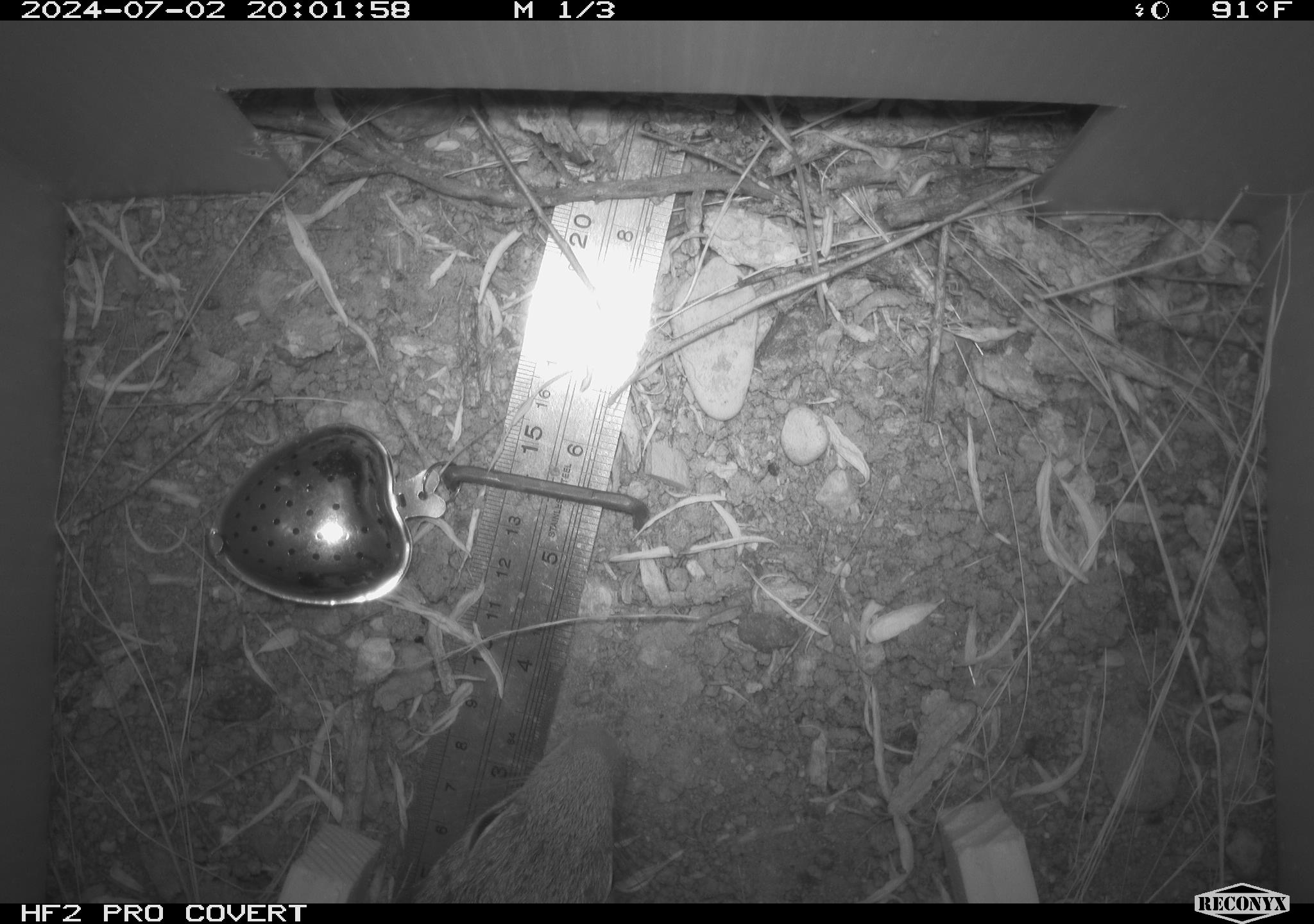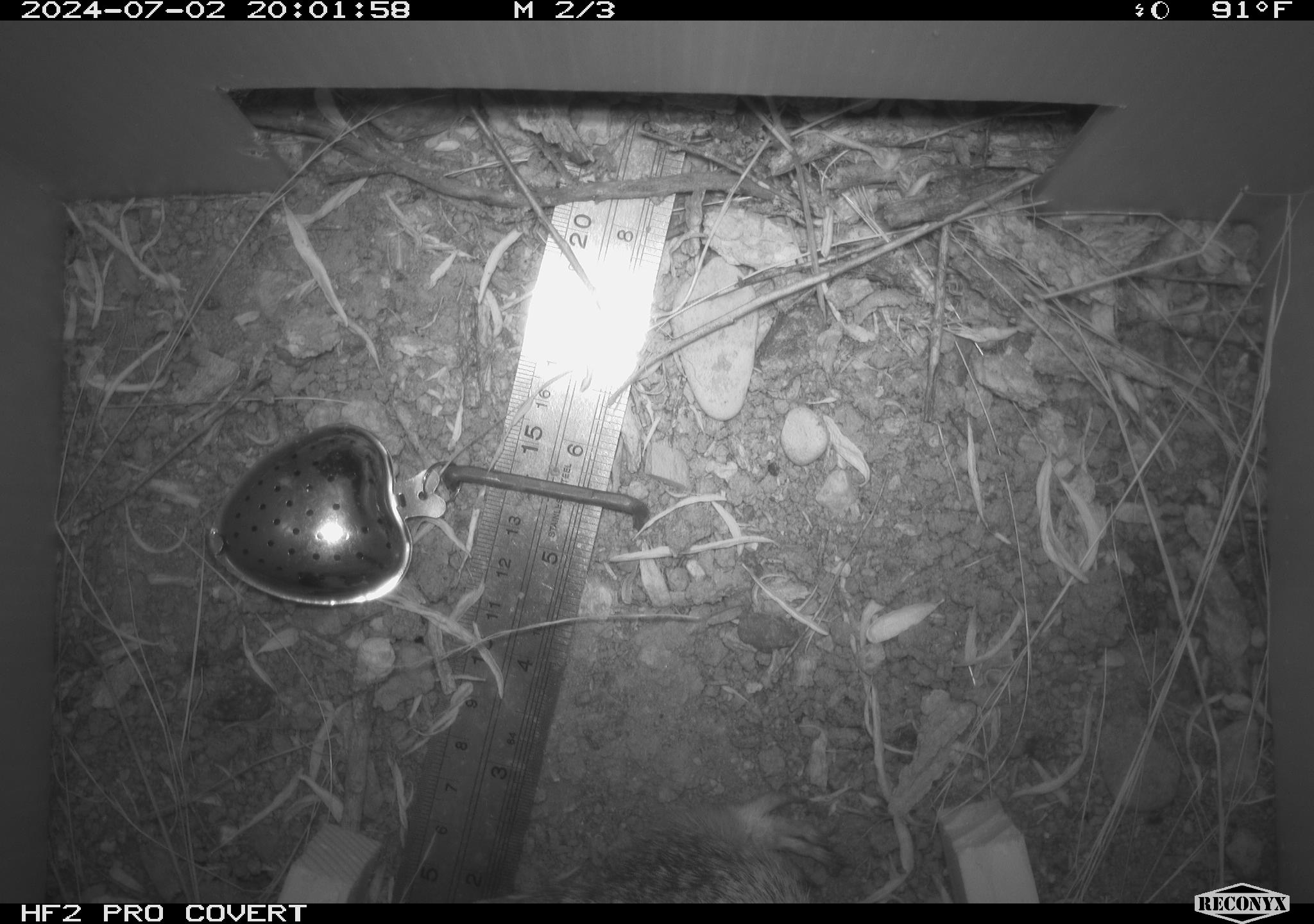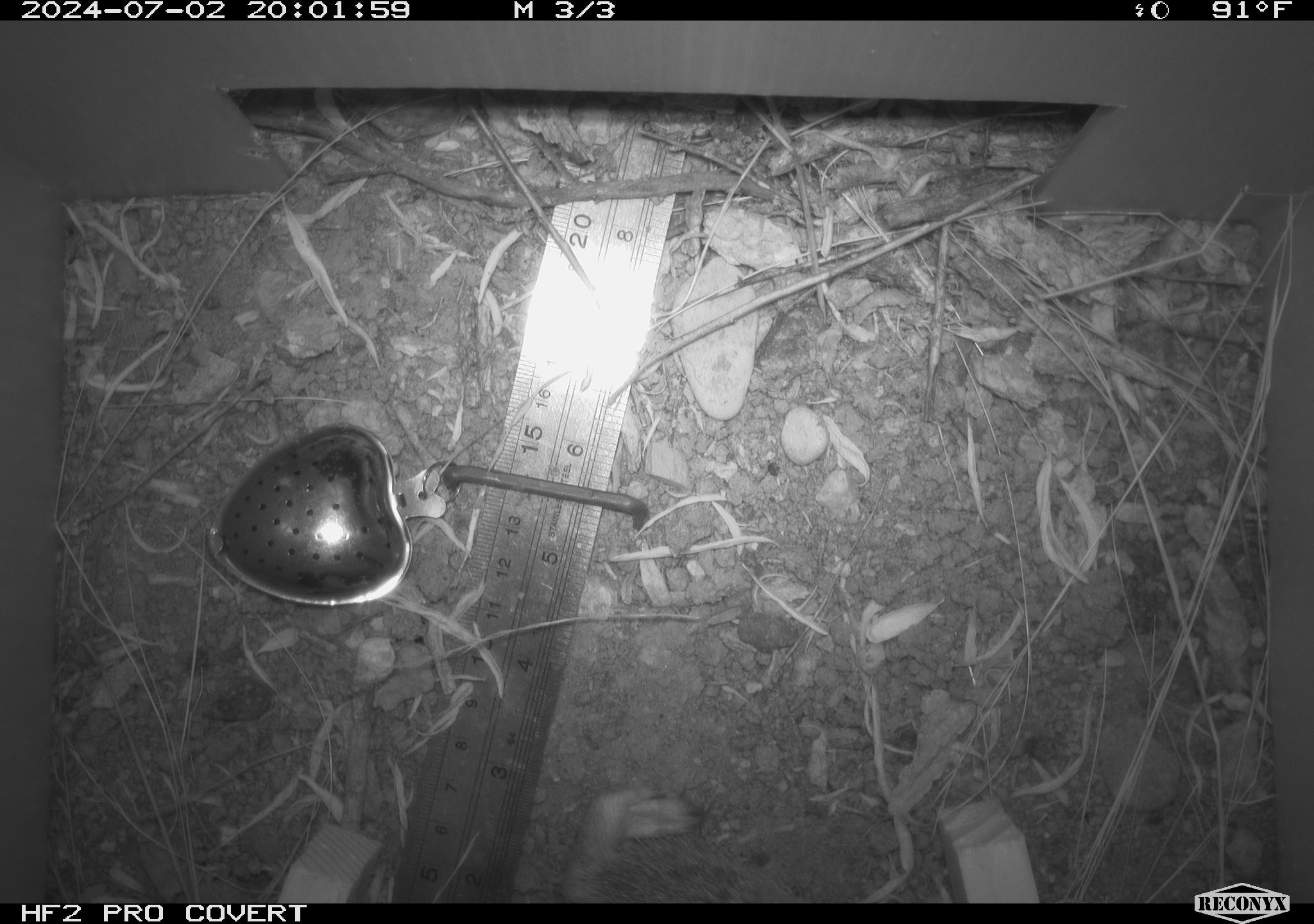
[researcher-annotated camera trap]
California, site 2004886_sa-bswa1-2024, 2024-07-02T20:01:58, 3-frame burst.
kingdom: Animalia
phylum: Chordata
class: Mammalia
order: Rodentia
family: Sciuridae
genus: Otospermophilus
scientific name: Otospermophilus beecheyi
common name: california ground squirrel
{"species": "california ground squirrel (Otospermophilus beecheyi)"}